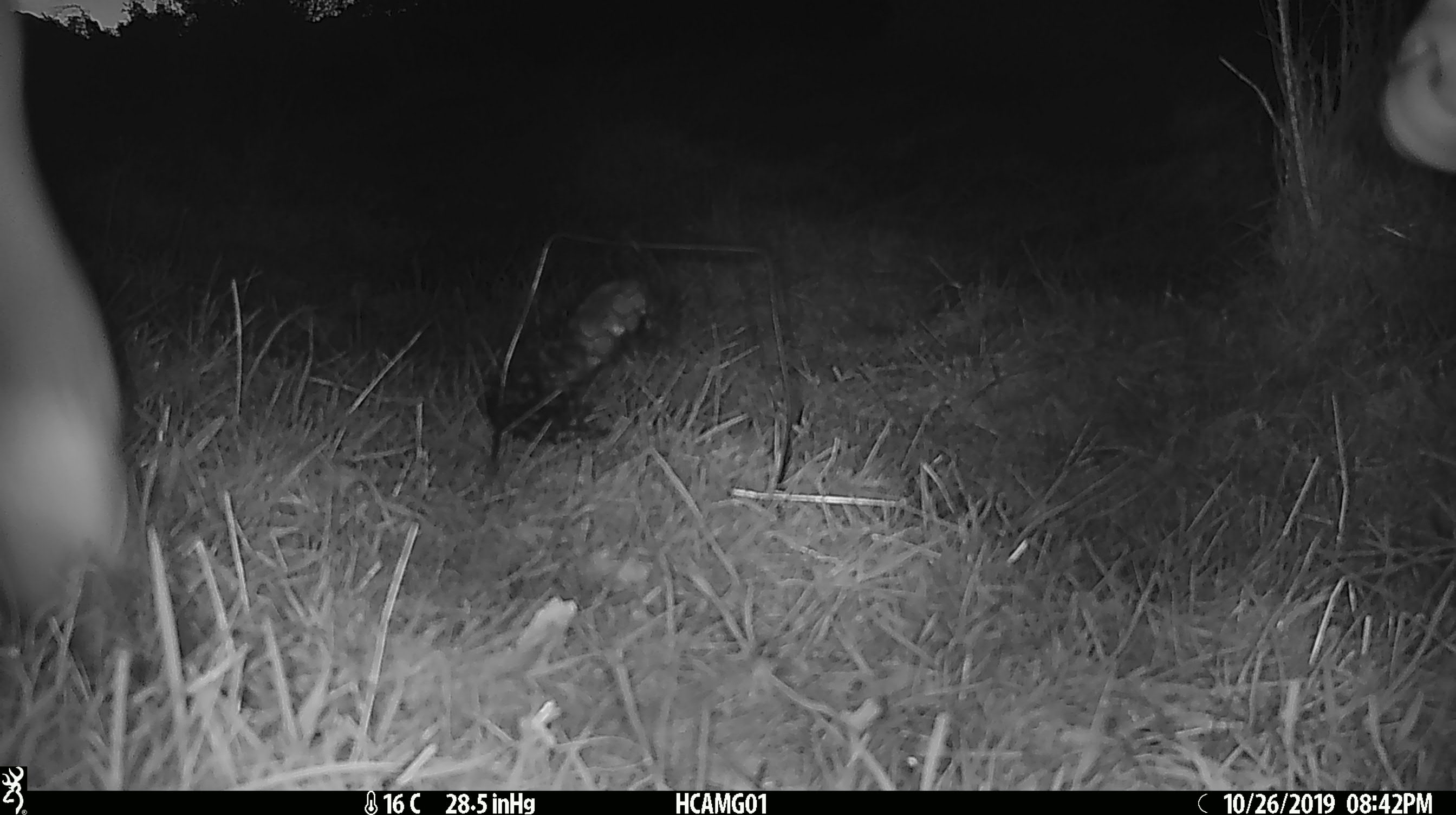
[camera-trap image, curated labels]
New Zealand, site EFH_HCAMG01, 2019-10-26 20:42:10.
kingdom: Animalia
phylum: Chordata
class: Mammalia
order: Artiodactyla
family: Bovidae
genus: Bos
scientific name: Bos taurus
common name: domestic cow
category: cow